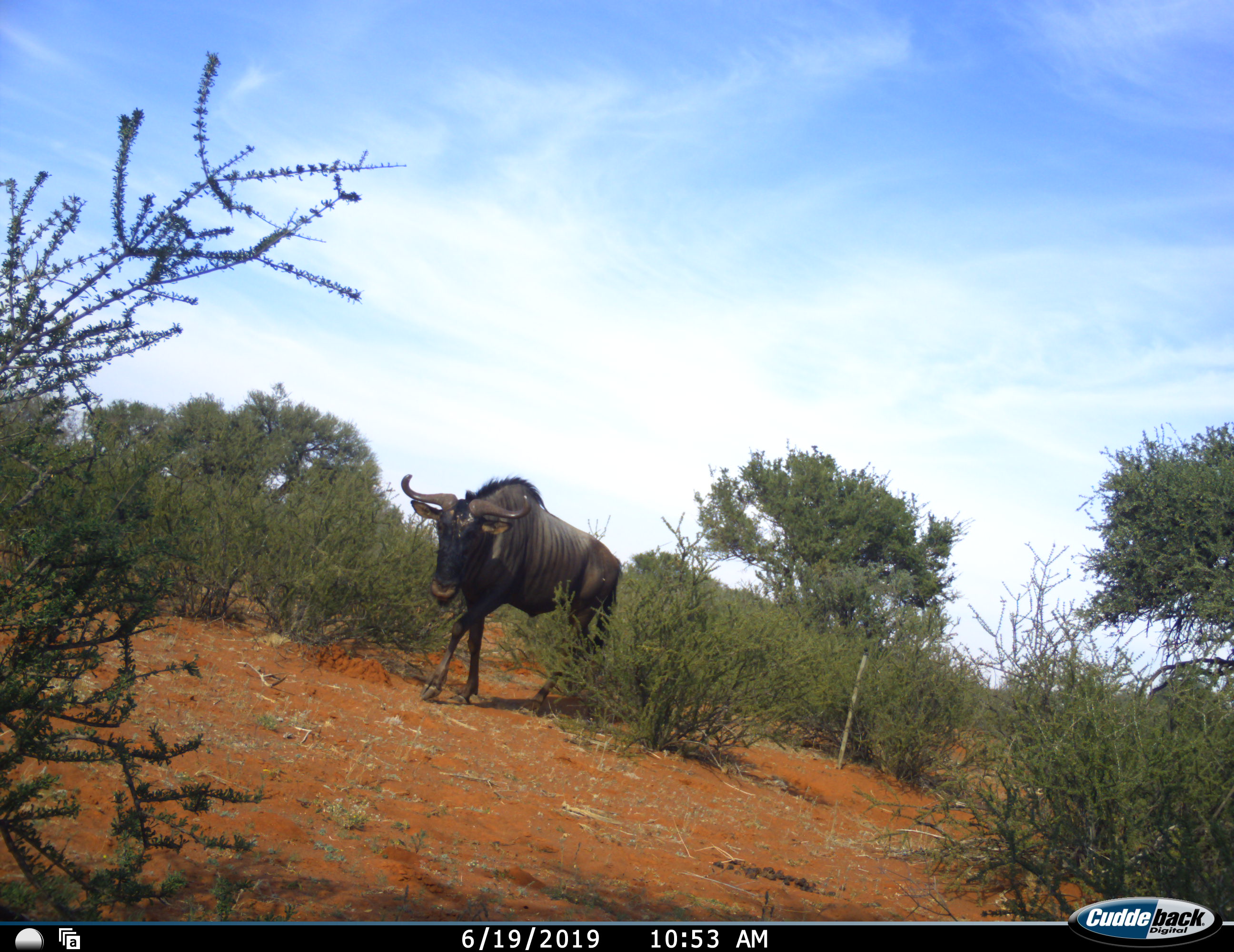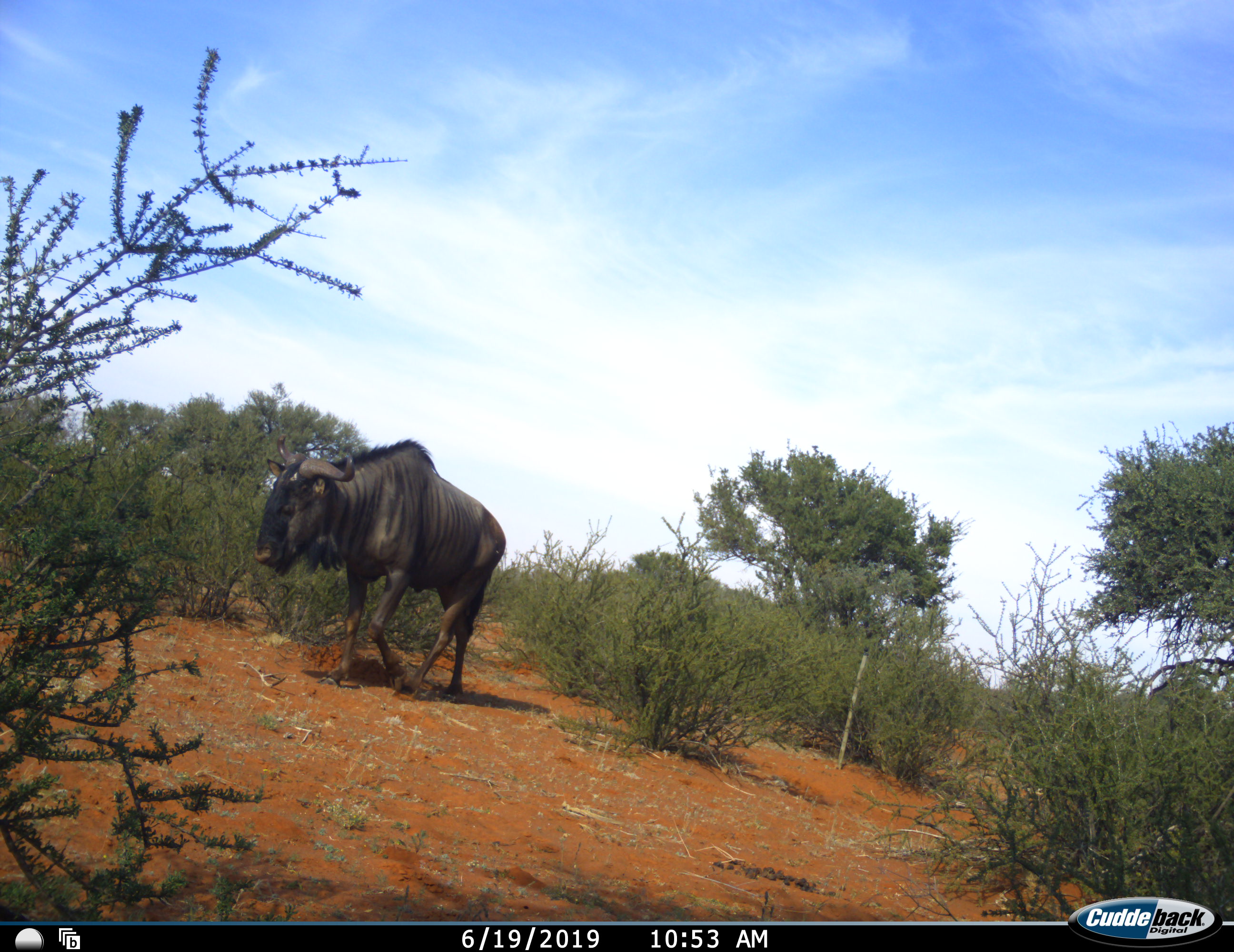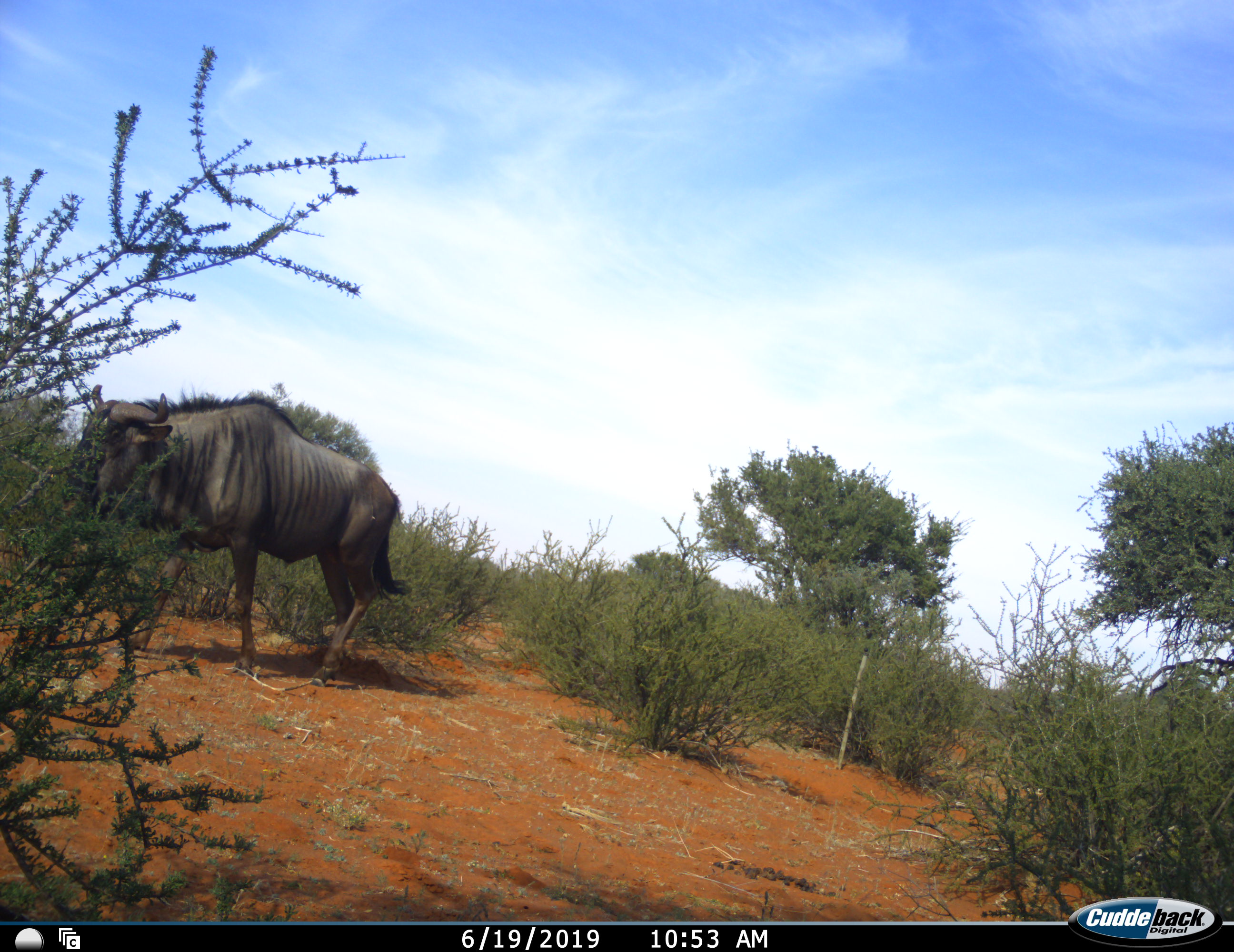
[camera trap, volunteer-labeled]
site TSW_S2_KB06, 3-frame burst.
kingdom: Animalia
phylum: Chordata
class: Mammalia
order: Artiodactyla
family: Bovidae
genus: Connochaetes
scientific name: Connochaetes taurinus taurinus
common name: blue wildebeest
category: wildebeestblue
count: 1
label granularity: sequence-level